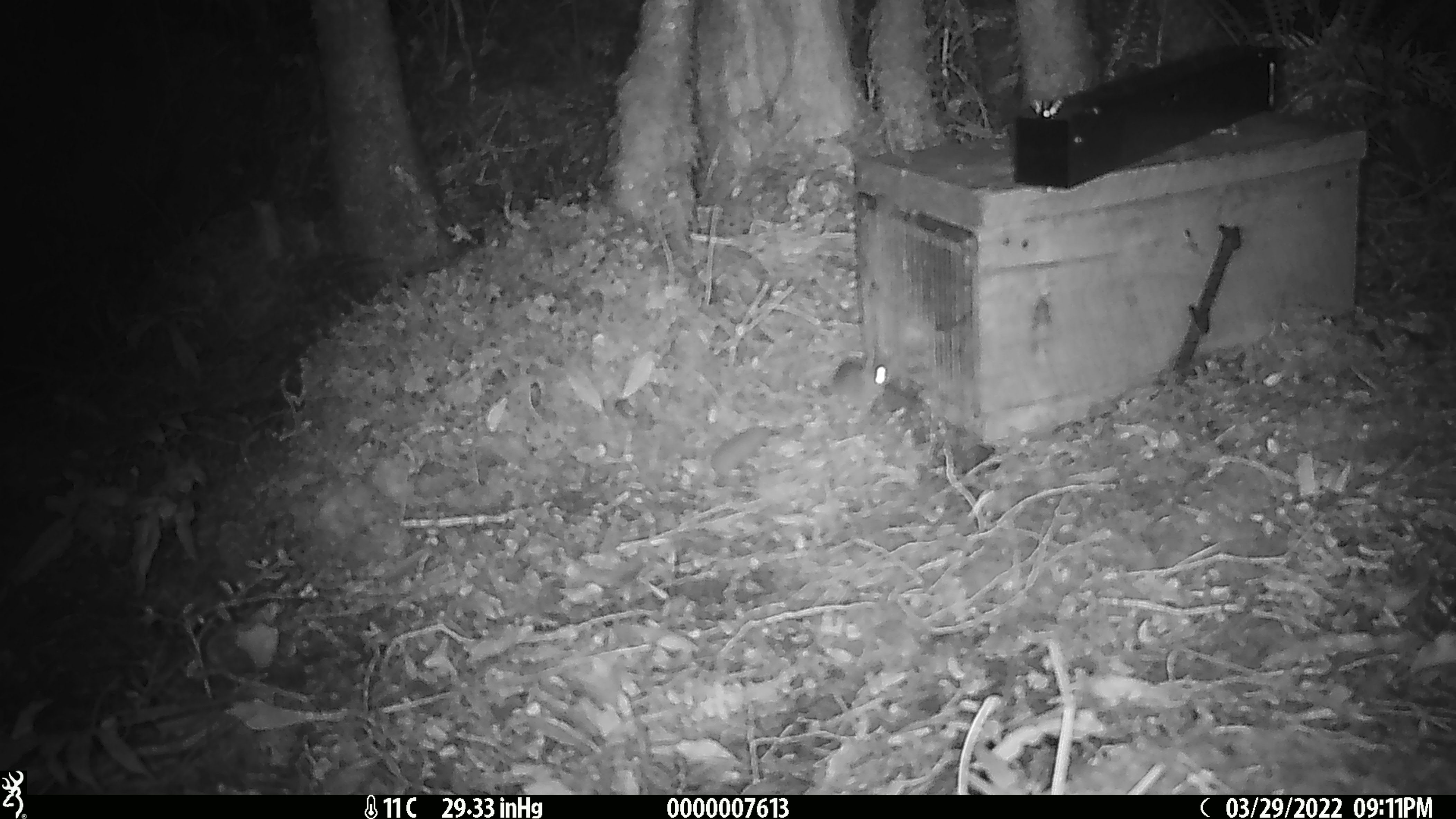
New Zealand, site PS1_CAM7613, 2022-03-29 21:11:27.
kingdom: Animalia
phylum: Chordata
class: Mammalia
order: Rodentia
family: Muridae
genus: Mus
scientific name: Mus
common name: mouse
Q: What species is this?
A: Mouse (Mus).